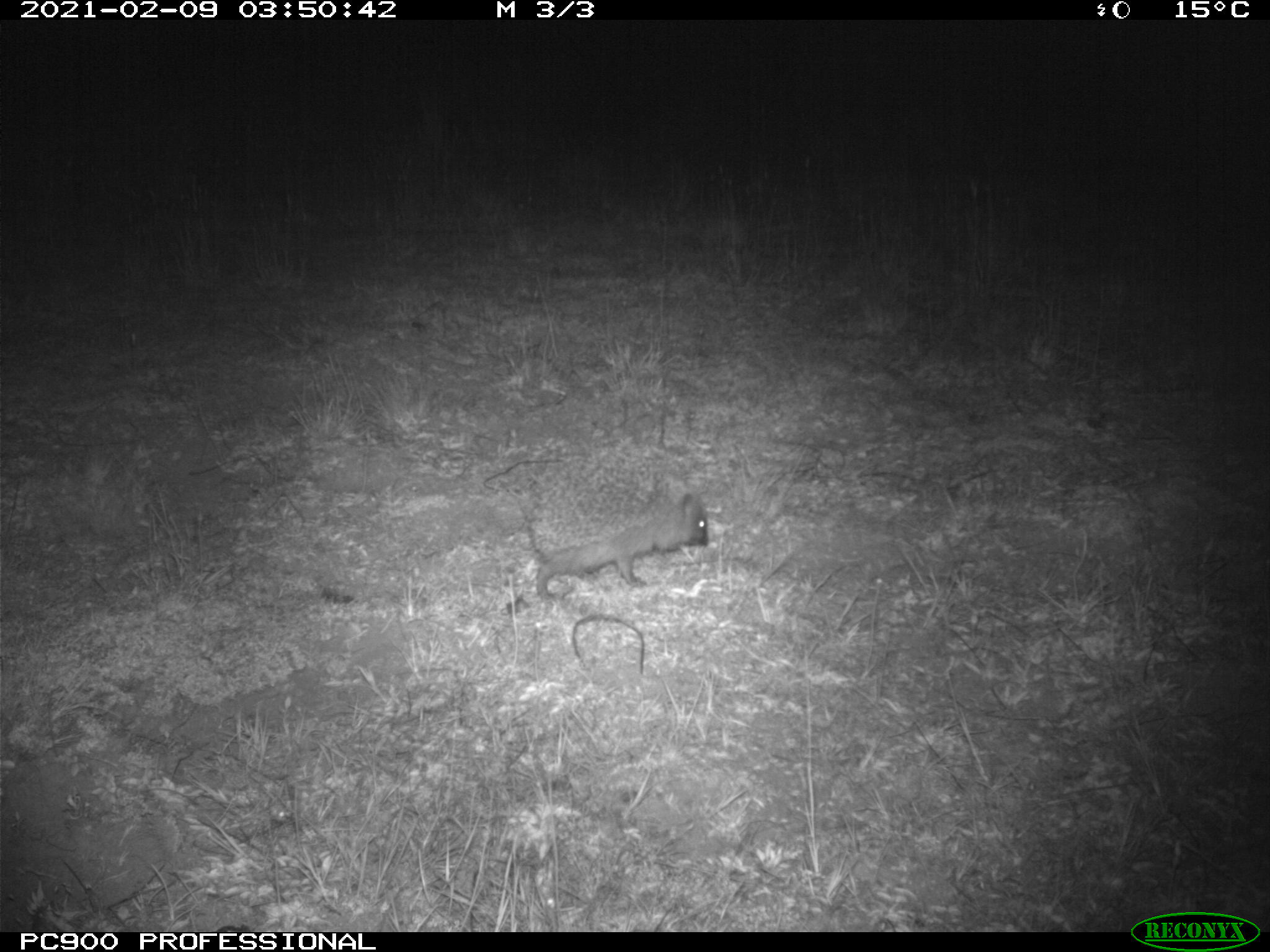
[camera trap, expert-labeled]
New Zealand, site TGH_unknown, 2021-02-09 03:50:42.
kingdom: Animalia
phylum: Chordata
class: Mammalia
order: Eulipotyphla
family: Erinaceidae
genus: Erinaceus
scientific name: Erinaceus europaeus europaeus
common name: european hedgehog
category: hedgehog